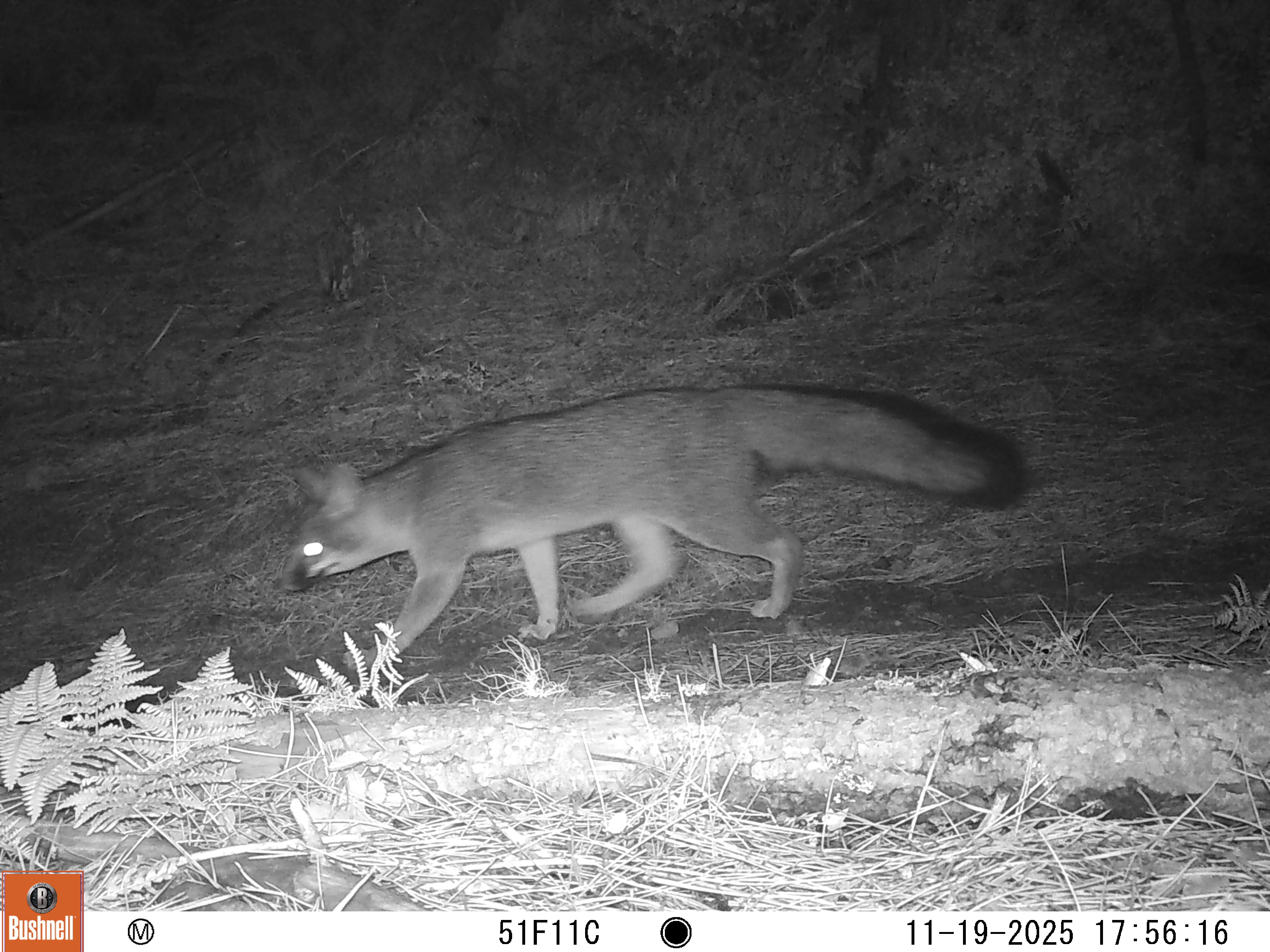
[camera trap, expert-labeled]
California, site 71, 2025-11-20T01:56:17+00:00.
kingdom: Animalia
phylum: Chordata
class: Mammalia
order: Carnivora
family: Canidae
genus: Urocyon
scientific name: Urocyon cinereoargenteus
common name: gray fox